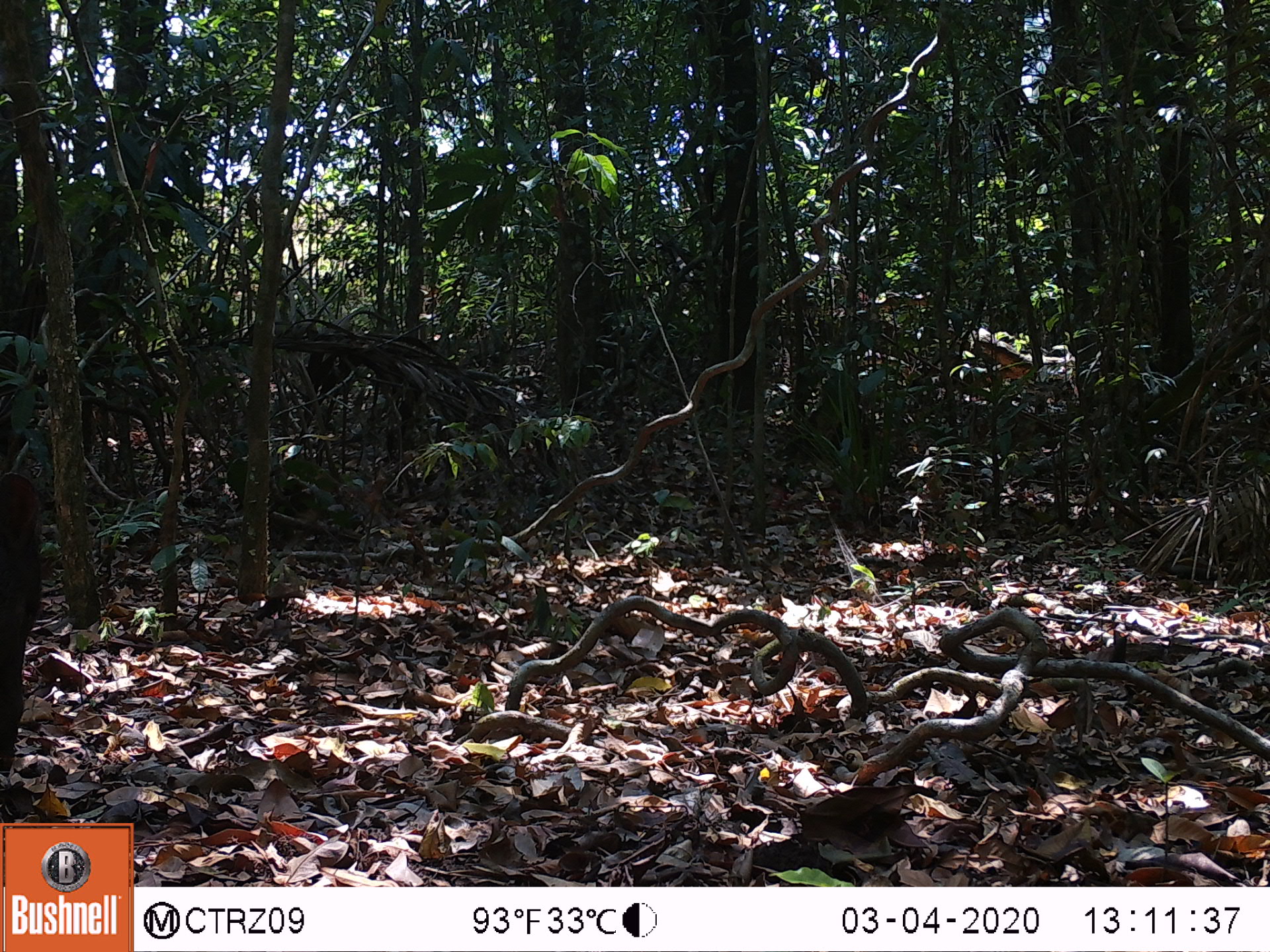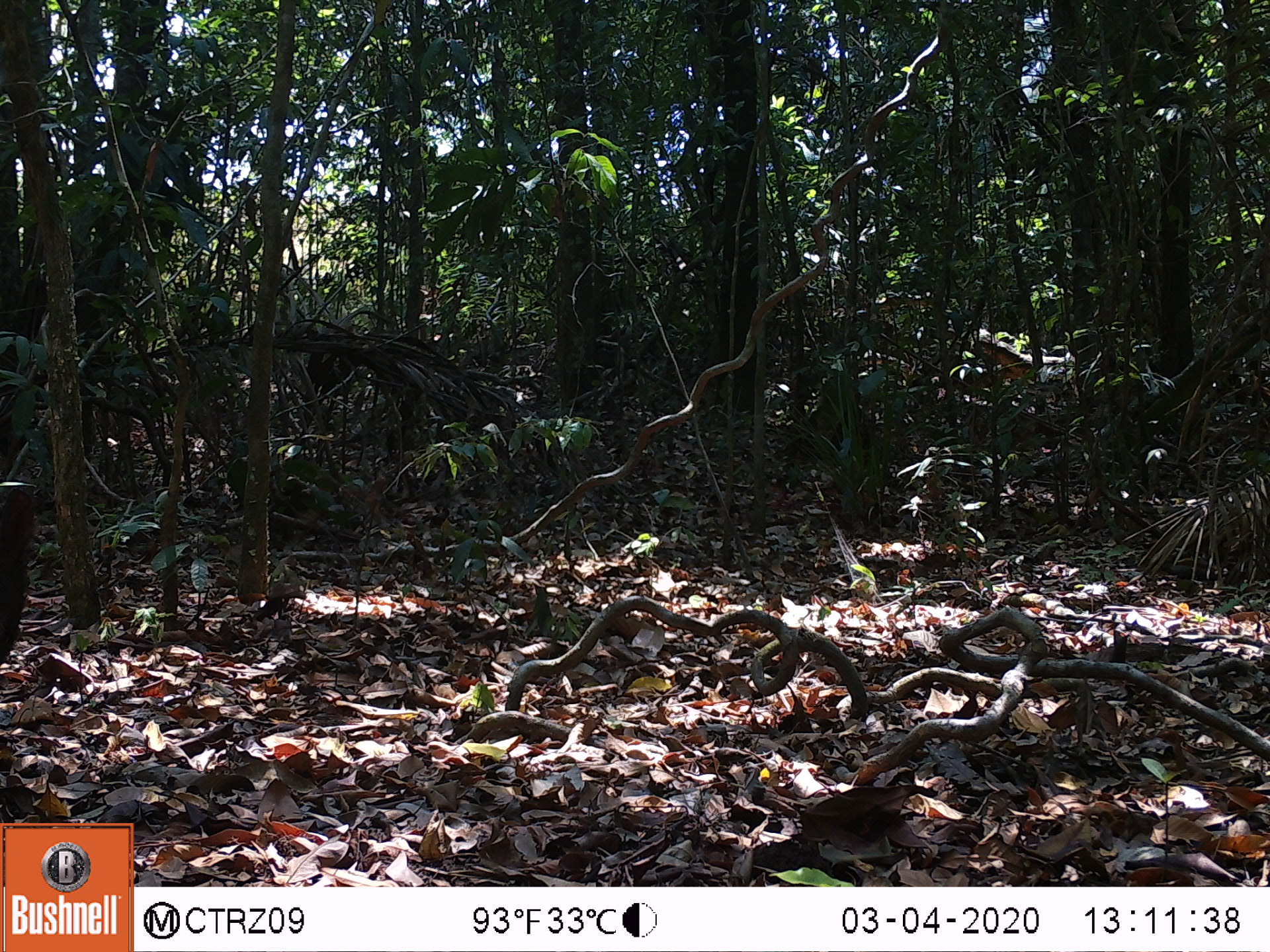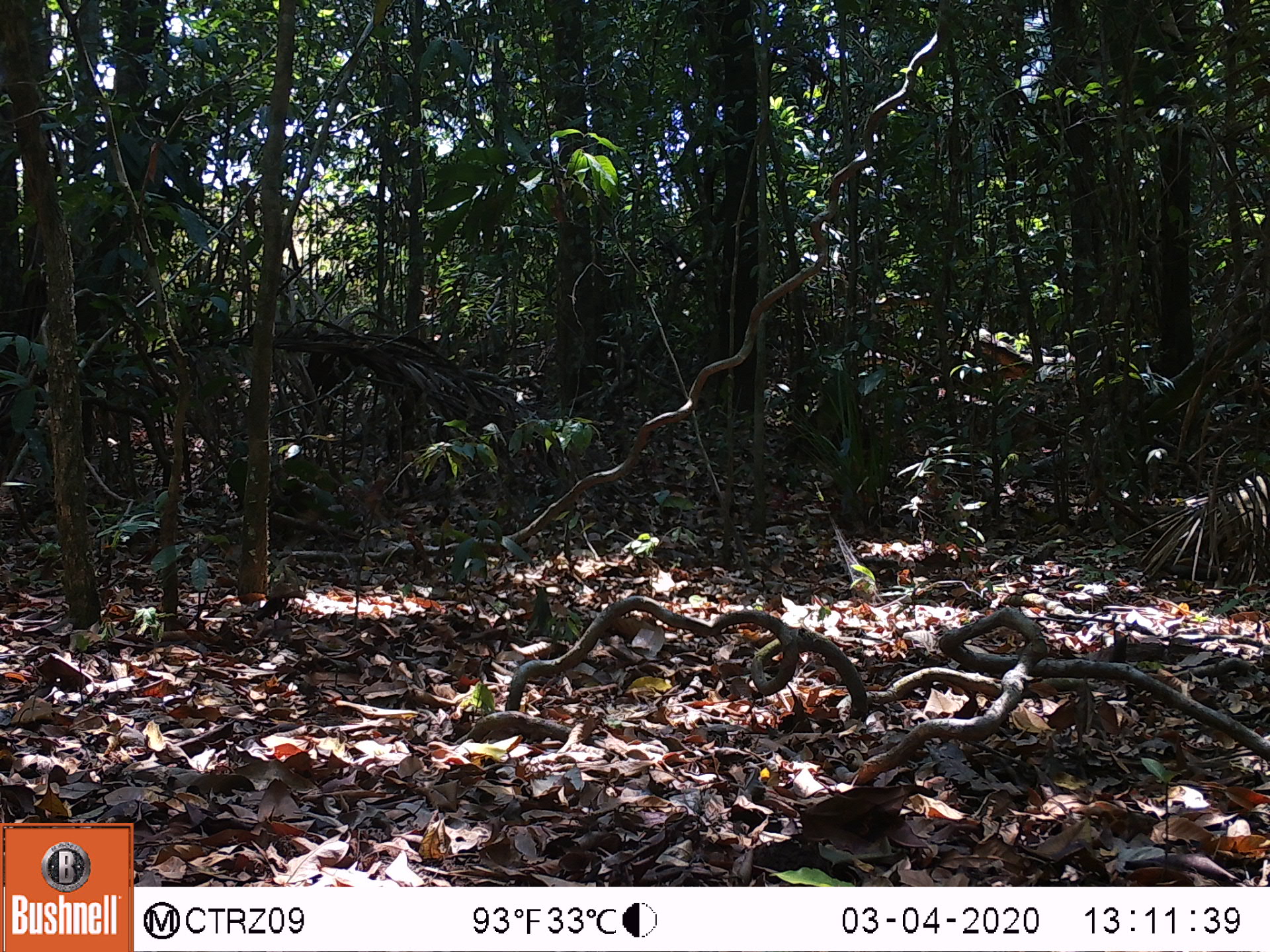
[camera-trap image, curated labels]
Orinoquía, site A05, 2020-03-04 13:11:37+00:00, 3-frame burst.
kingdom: Animalia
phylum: Chordata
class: Mammalia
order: Artiodactyla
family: Tayassuidae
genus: Pecari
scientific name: Pecari tajacu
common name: collared peccary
Collared peccary (Pecari tajacu).